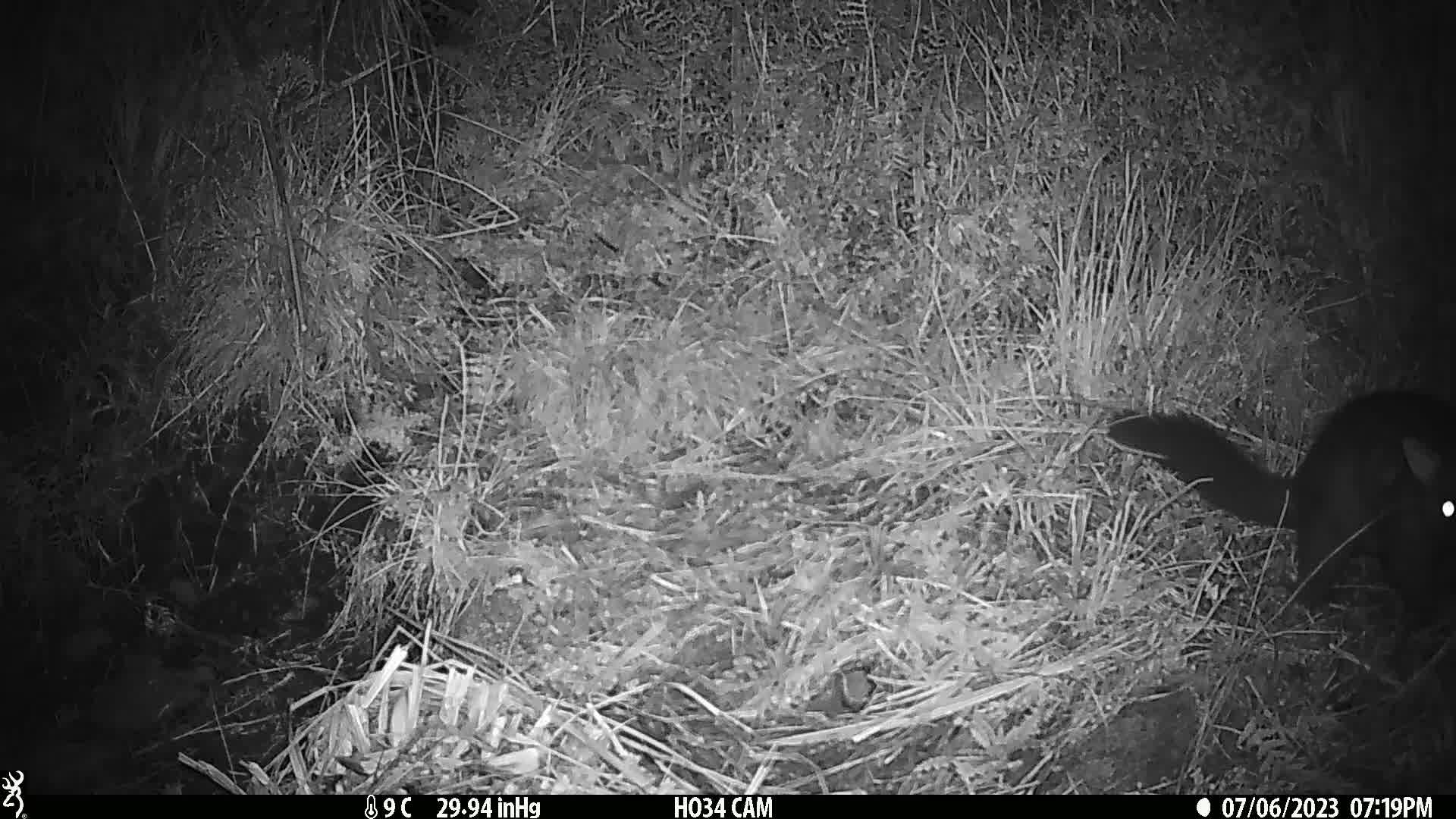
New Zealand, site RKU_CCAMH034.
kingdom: Animalia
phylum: Chordata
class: Mammalia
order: Diprotodontia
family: Phalangeridae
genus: Trichosurus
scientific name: Trichosurus vulpecula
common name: common brushtail possum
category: possum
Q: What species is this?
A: Possum (common brushtail possum) (Trichosurus vulpecula).